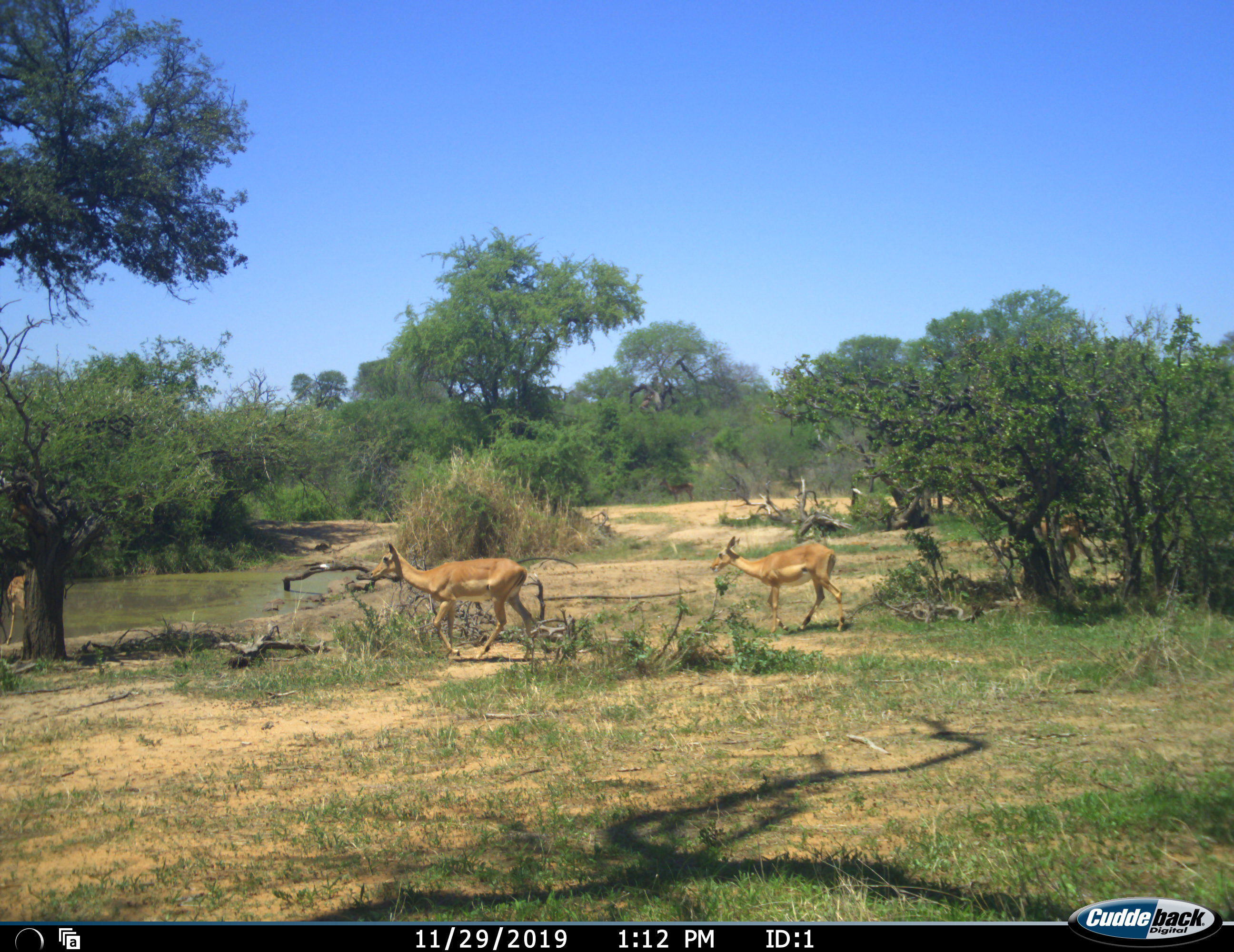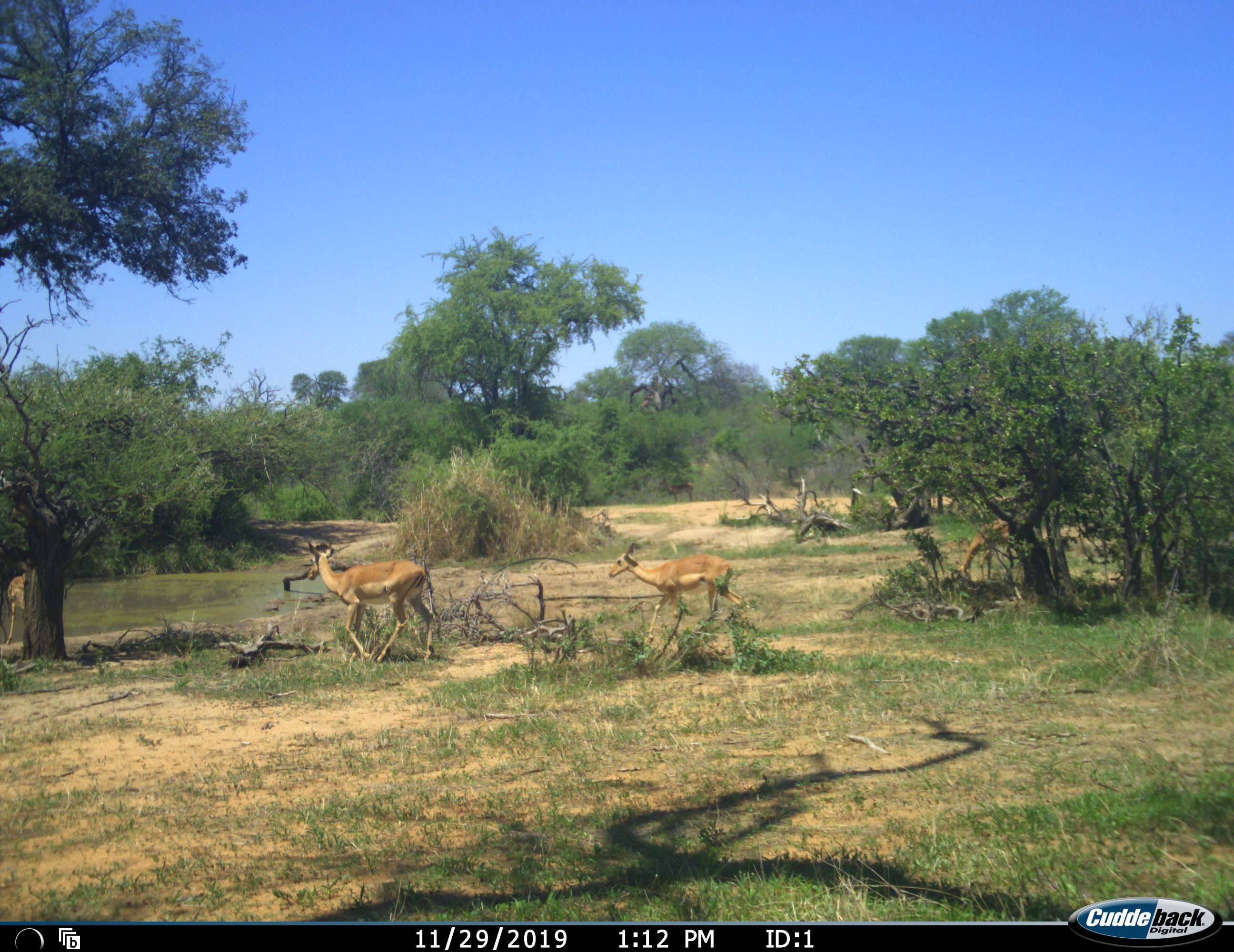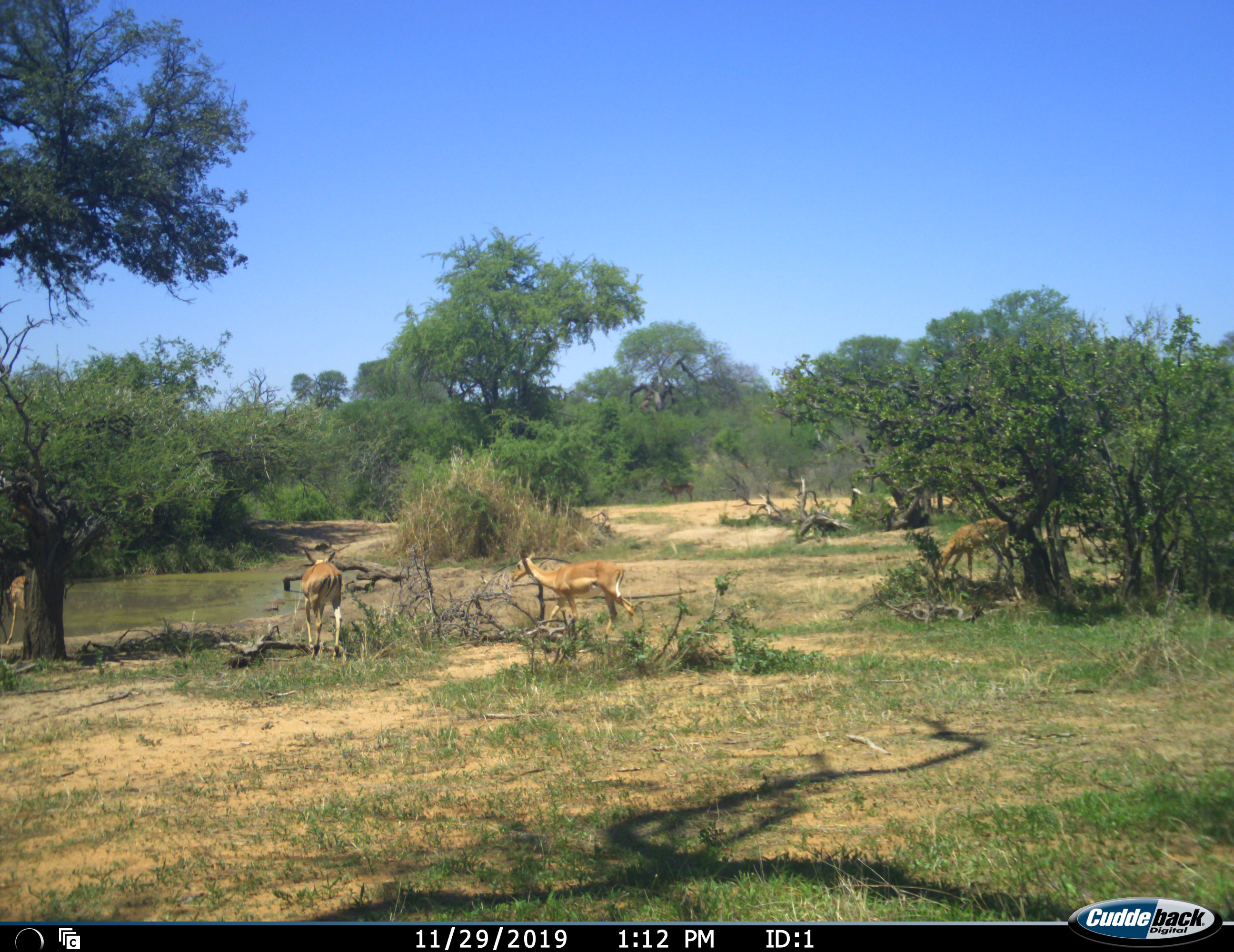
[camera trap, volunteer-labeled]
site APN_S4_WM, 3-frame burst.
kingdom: Animalia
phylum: Chordata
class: Mammalia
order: Artiodactyla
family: Bovidae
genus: Aepyceros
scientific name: Aepyceros melampus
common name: impala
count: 2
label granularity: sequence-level